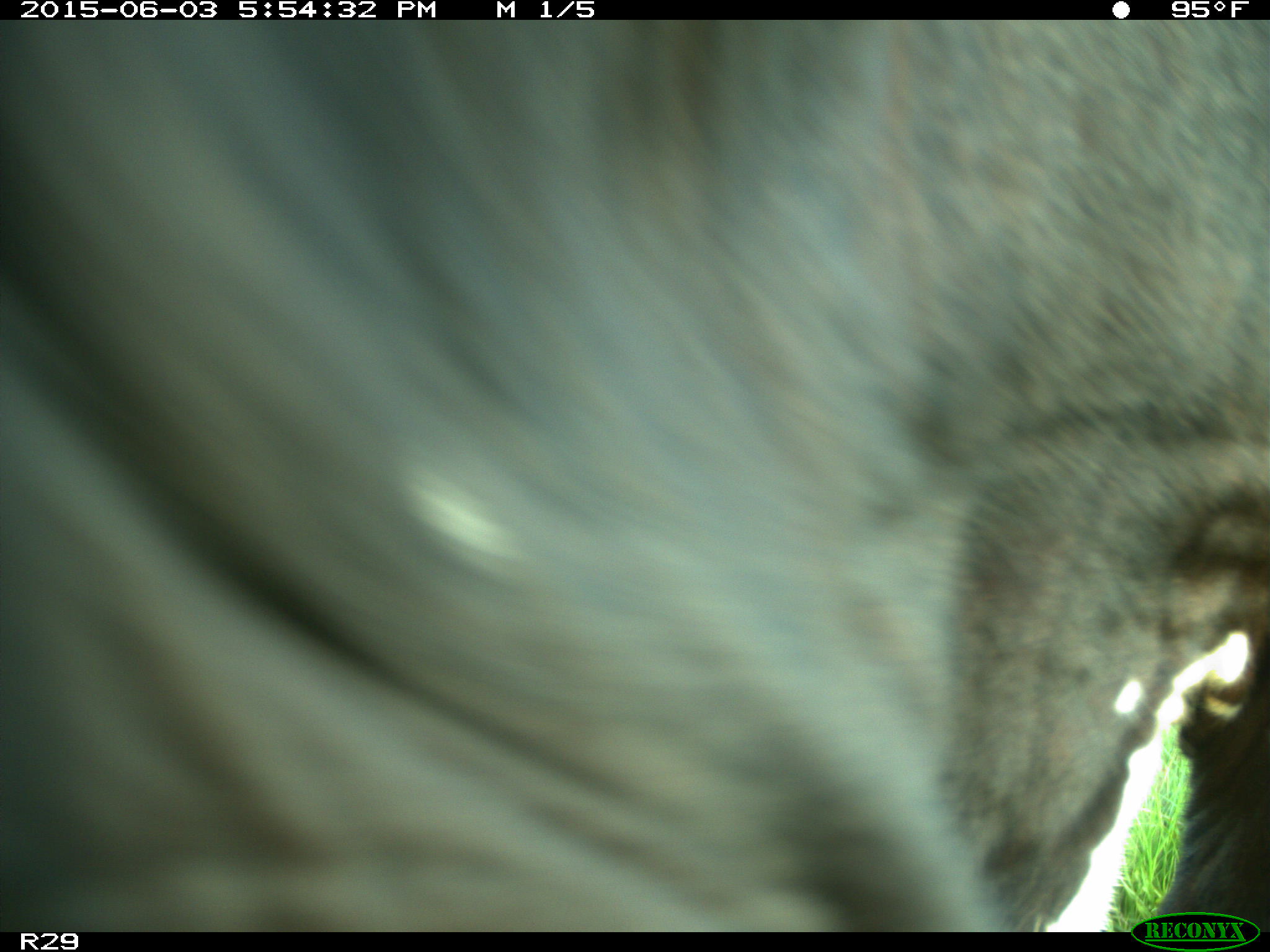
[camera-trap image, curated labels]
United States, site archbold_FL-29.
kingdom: Animalia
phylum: Chordata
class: Mammalia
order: Artiodactyla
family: Bovidae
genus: Bos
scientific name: Bos taurus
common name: domestic cow